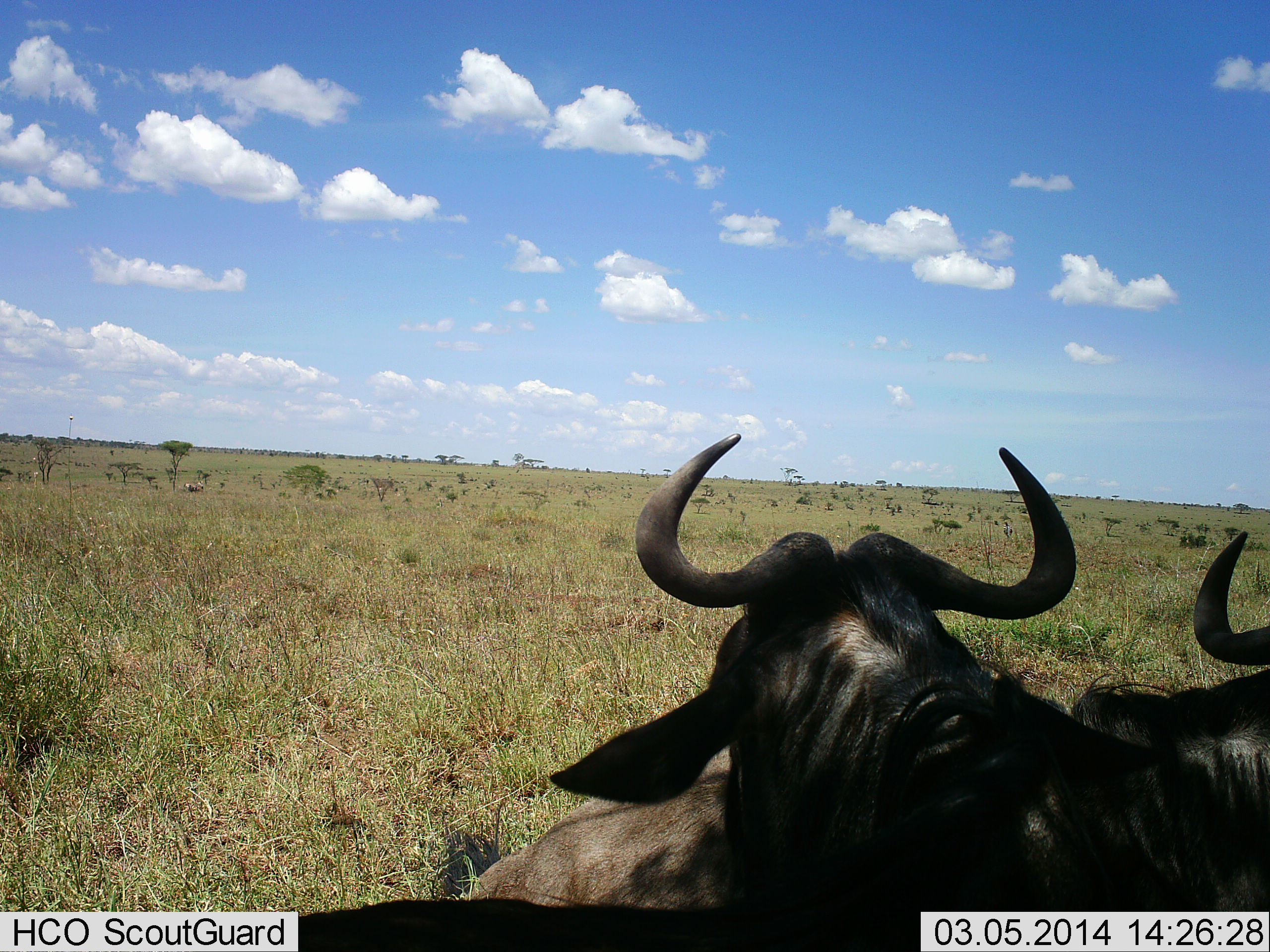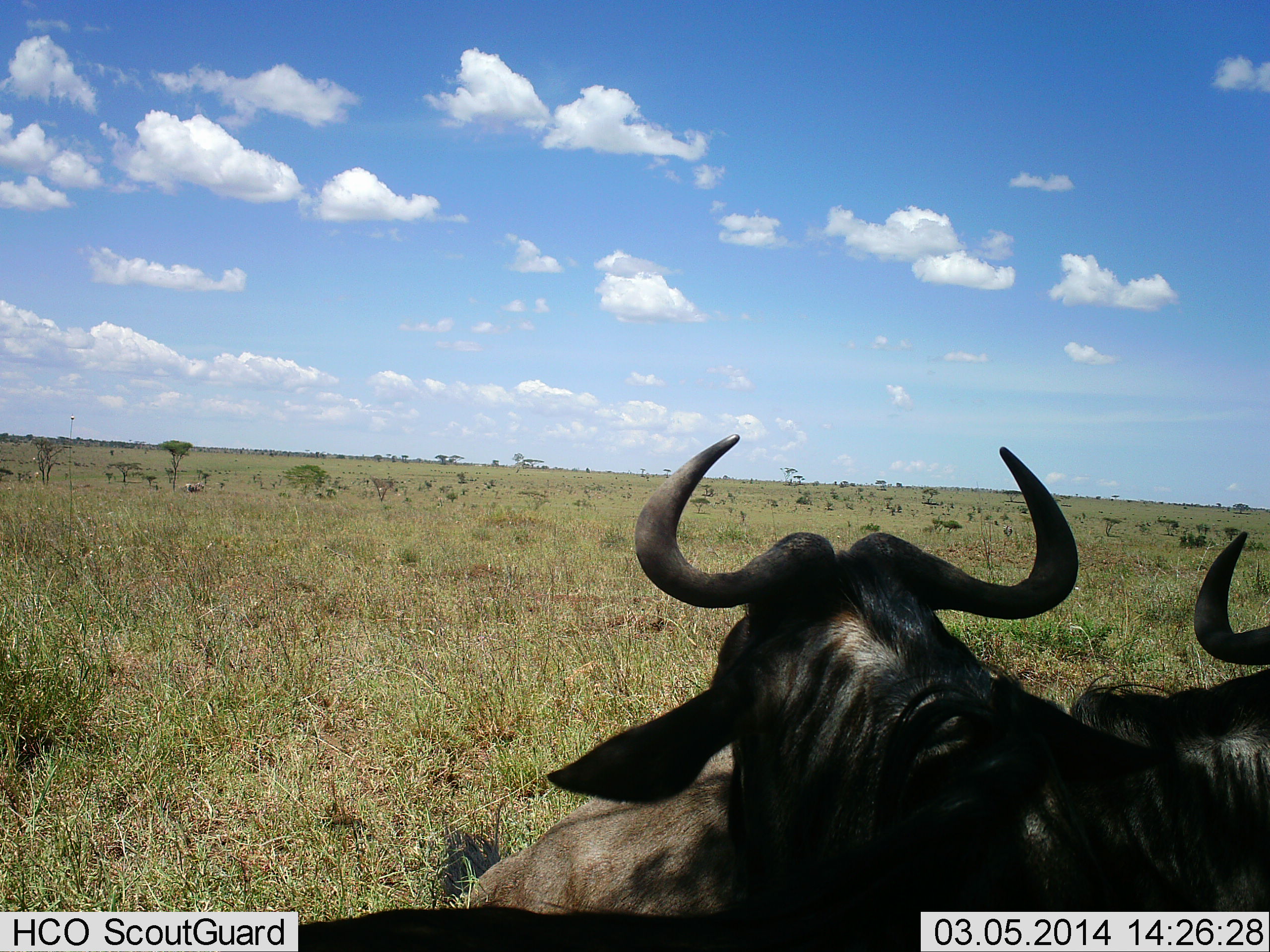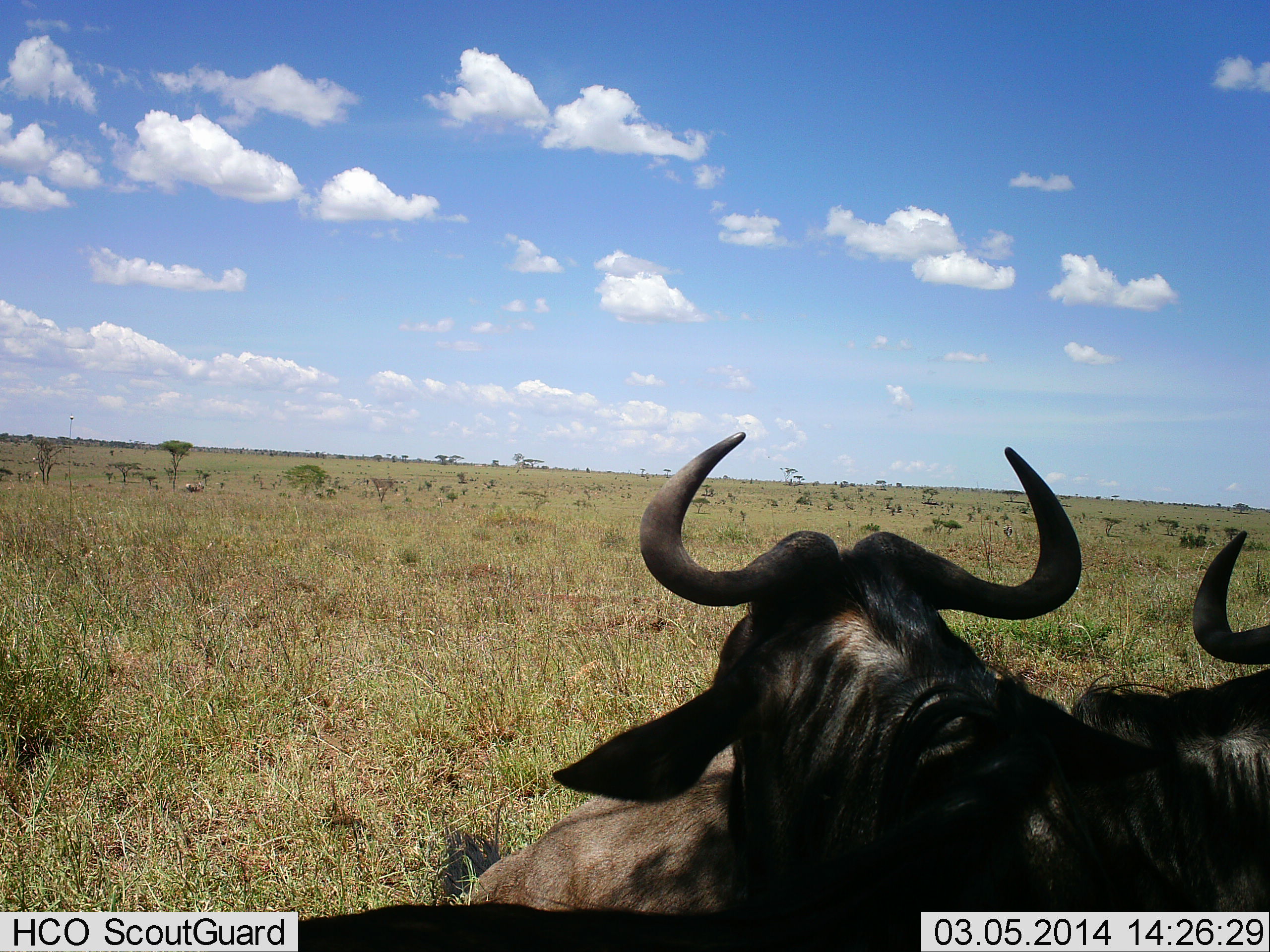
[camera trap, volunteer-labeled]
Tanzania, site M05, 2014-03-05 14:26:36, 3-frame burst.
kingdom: Animalia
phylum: Chordata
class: Mammalia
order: Artiodactyla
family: Bovidae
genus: Connochaetes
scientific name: Connochaetes taurinus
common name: blue wildebeest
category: wildebeest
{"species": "wildebeest (blue wildebeest) (Connochaetes taurinus)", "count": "2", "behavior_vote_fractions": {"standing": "30%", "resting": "80%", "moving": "0%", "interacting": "10%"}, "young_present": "0%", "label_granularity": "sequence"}